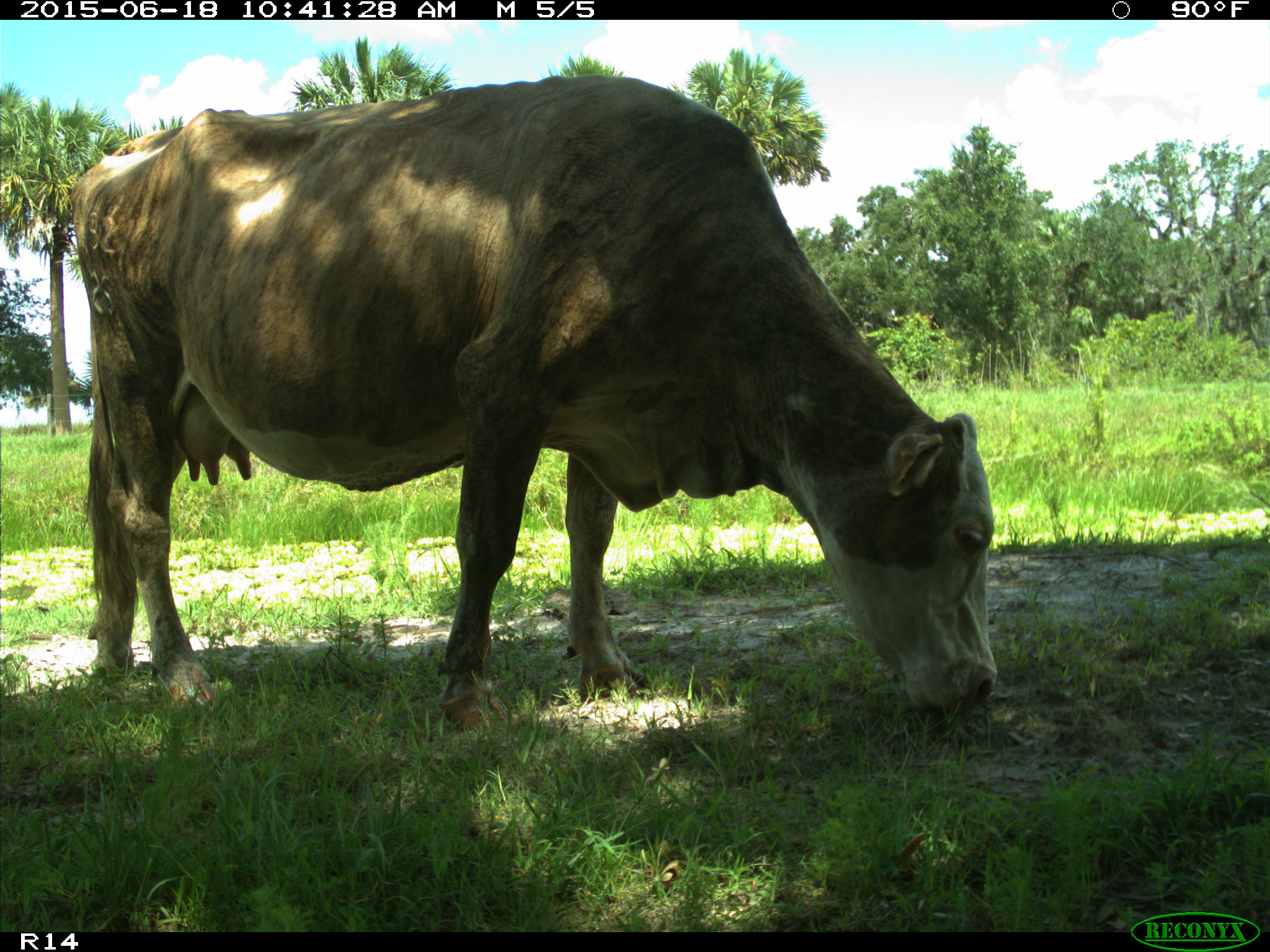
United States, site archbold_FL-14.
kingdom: Animalia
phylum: Chordata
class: Mammalia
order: Artiodactyla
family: Bovidae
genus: Bos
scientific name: Bos taurus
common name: domestic cow